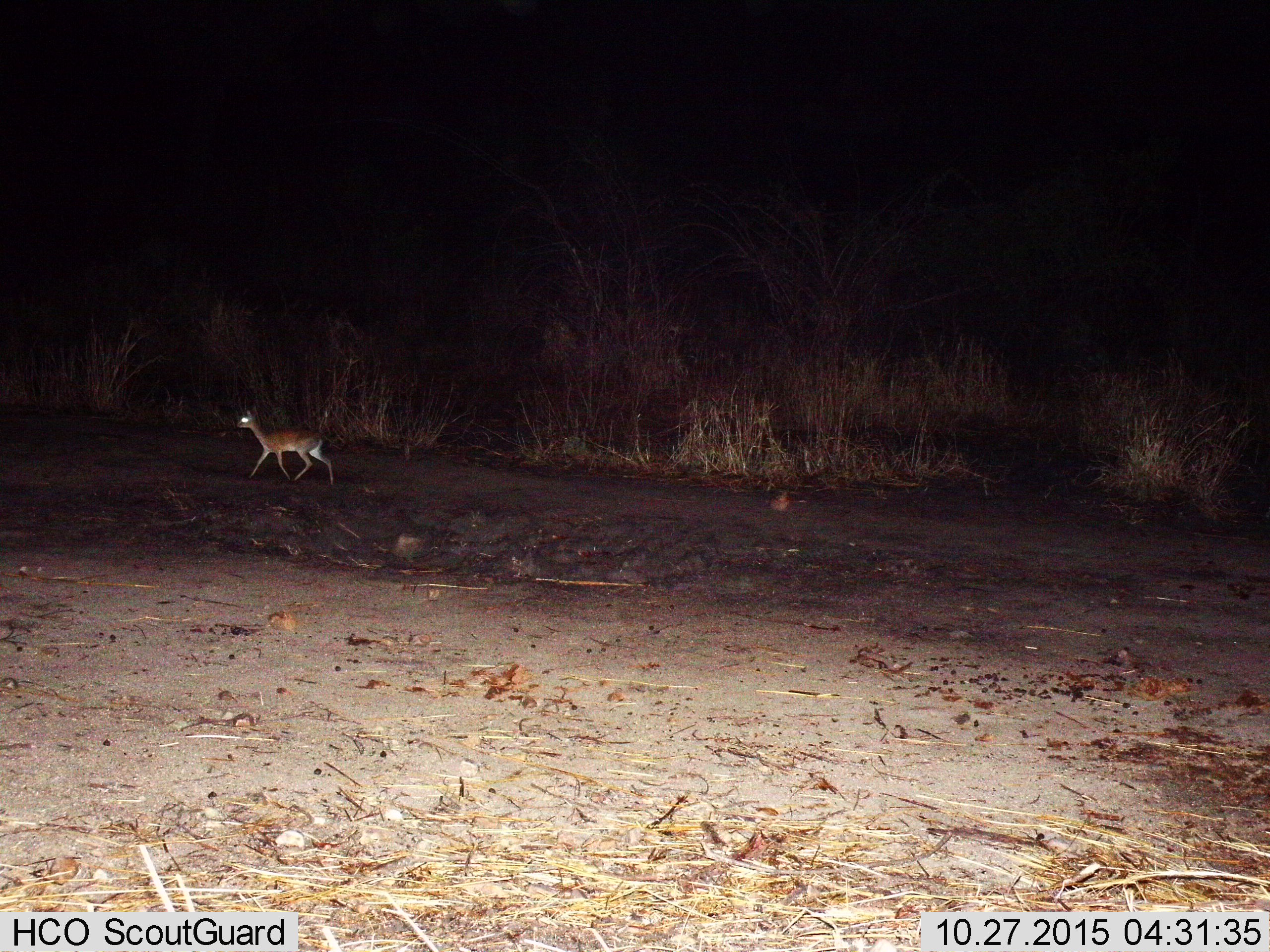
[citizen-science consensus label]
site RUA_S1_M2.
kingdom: Animalia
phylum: Chordata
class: Mammalia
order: Artiodactyla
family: Bovidae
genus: Madoqua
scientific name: Madoqua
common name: dik-dik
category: dikdik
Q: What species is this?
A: Dikdik (dik-dik) (Madoqua).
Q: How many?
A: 1.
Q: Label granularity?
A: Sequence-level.